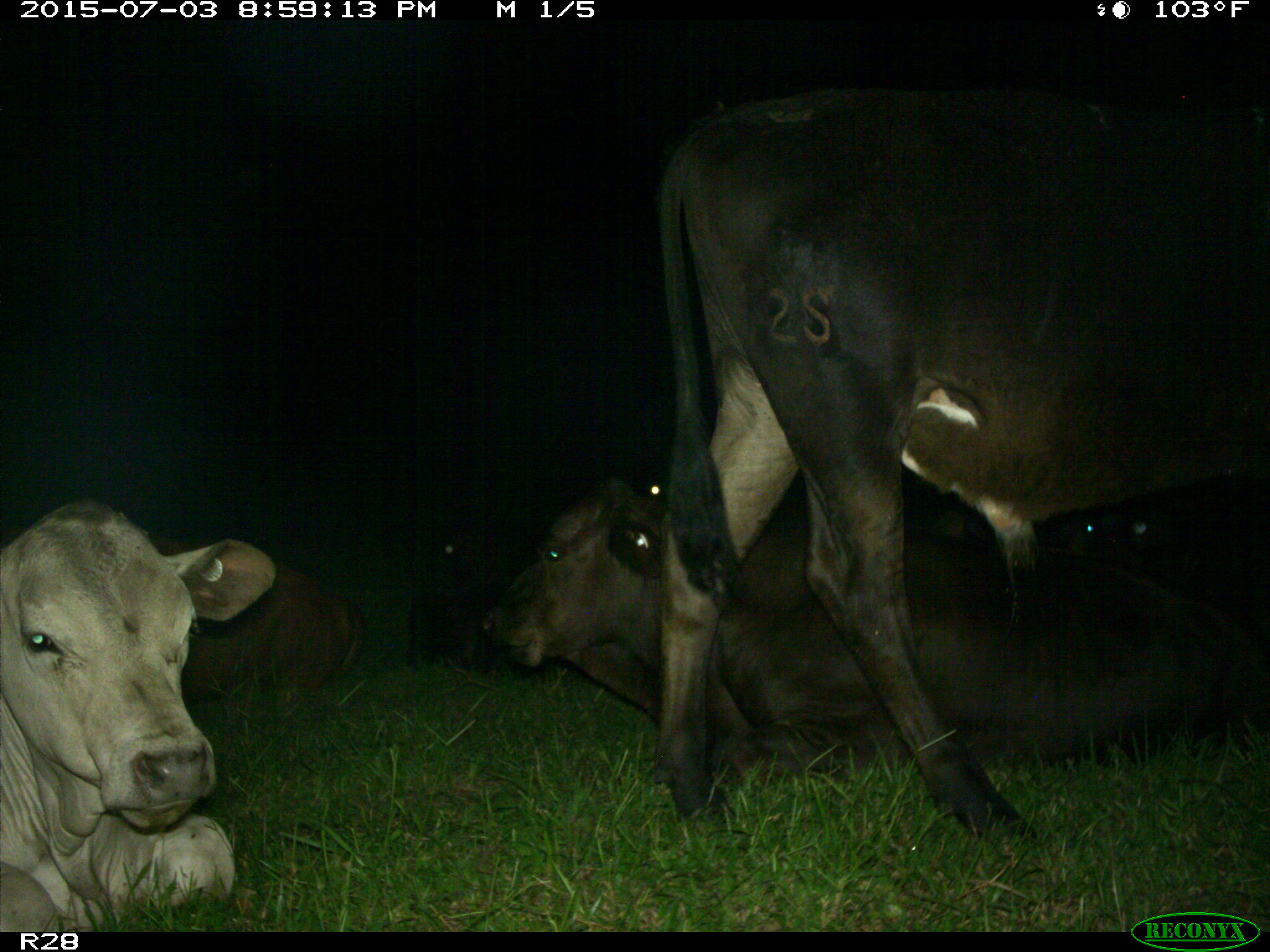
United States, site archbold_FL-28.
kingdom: Animalia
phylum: Chordata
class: Mammalia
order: Artiodactyla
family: Bovidae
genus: Bos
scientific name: Bos taurus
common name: domestic cow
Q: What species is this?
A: Bos taurus (domestic cow).